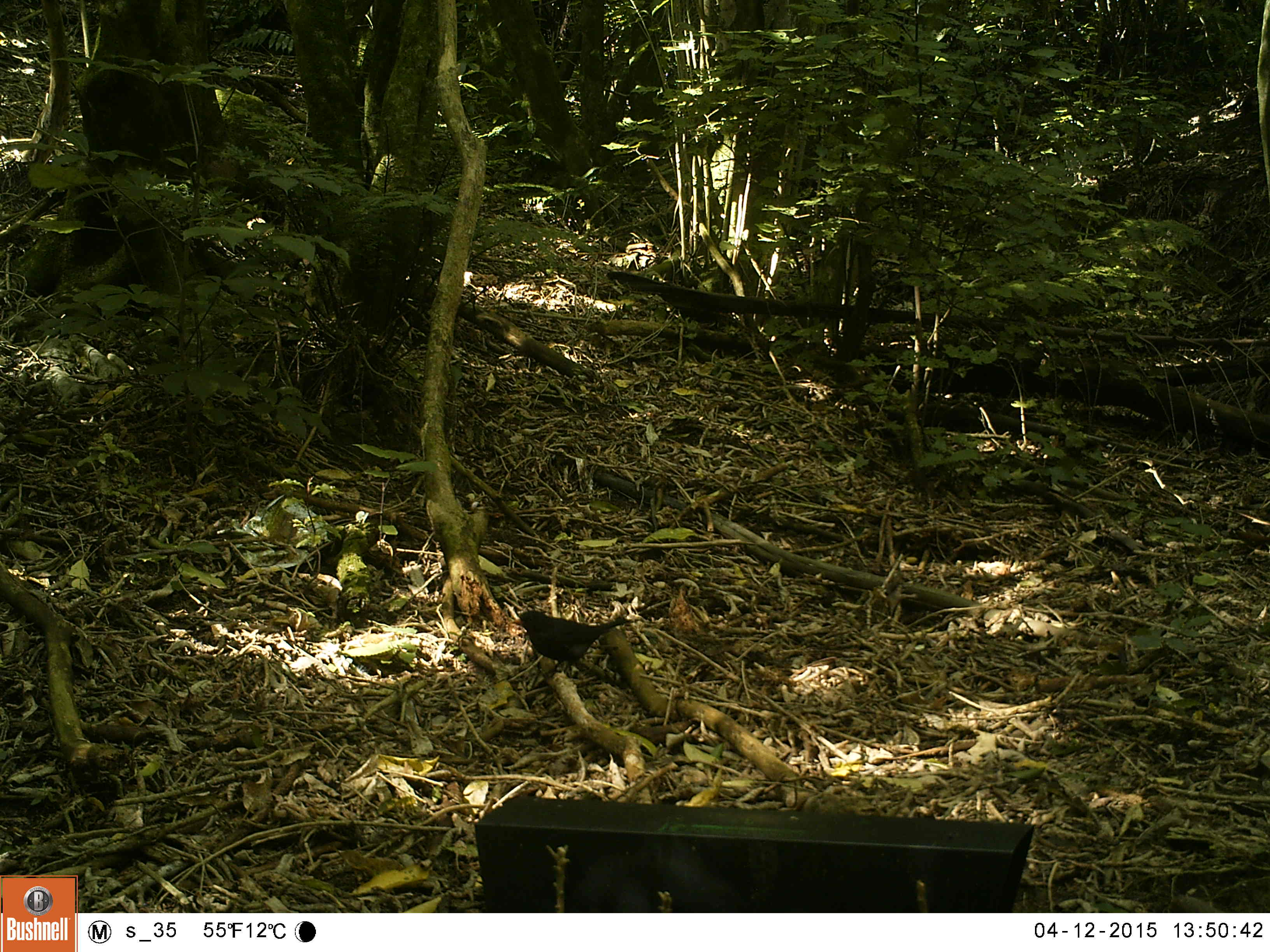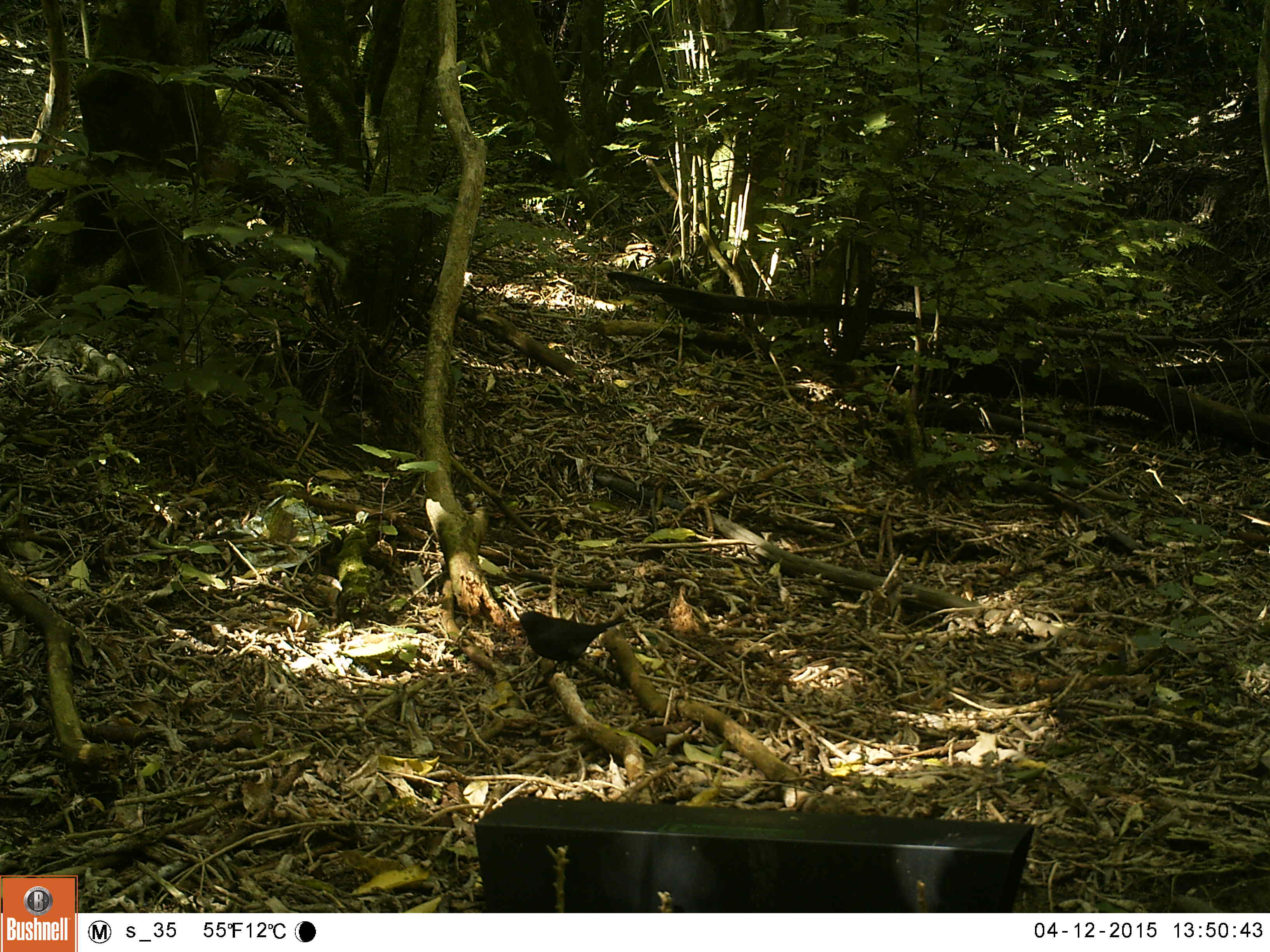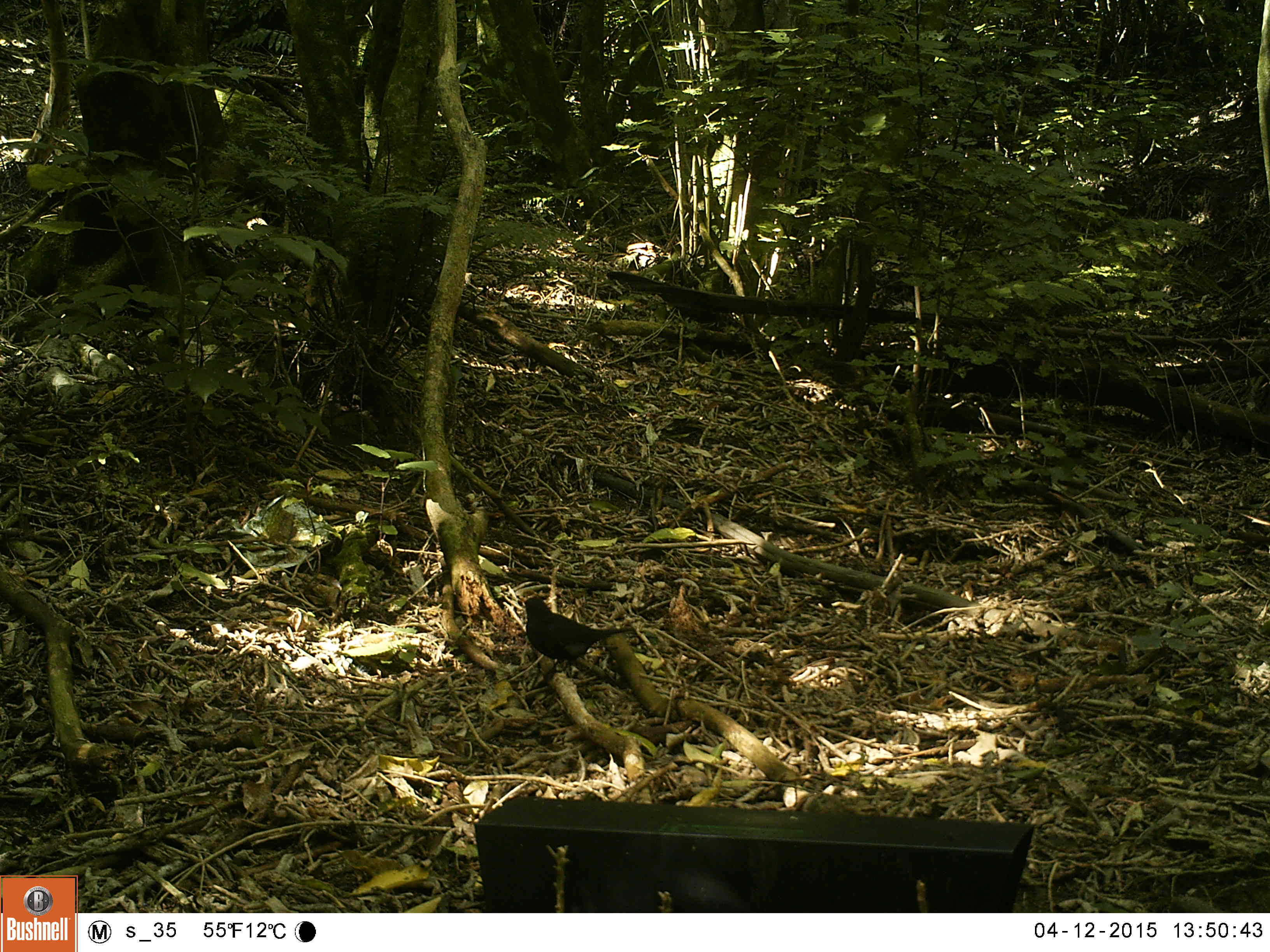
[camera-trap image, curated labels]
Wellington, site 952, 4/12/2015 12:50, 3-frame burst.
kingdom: Animalia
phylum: Chordata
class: Aves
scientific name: Aves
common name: bird